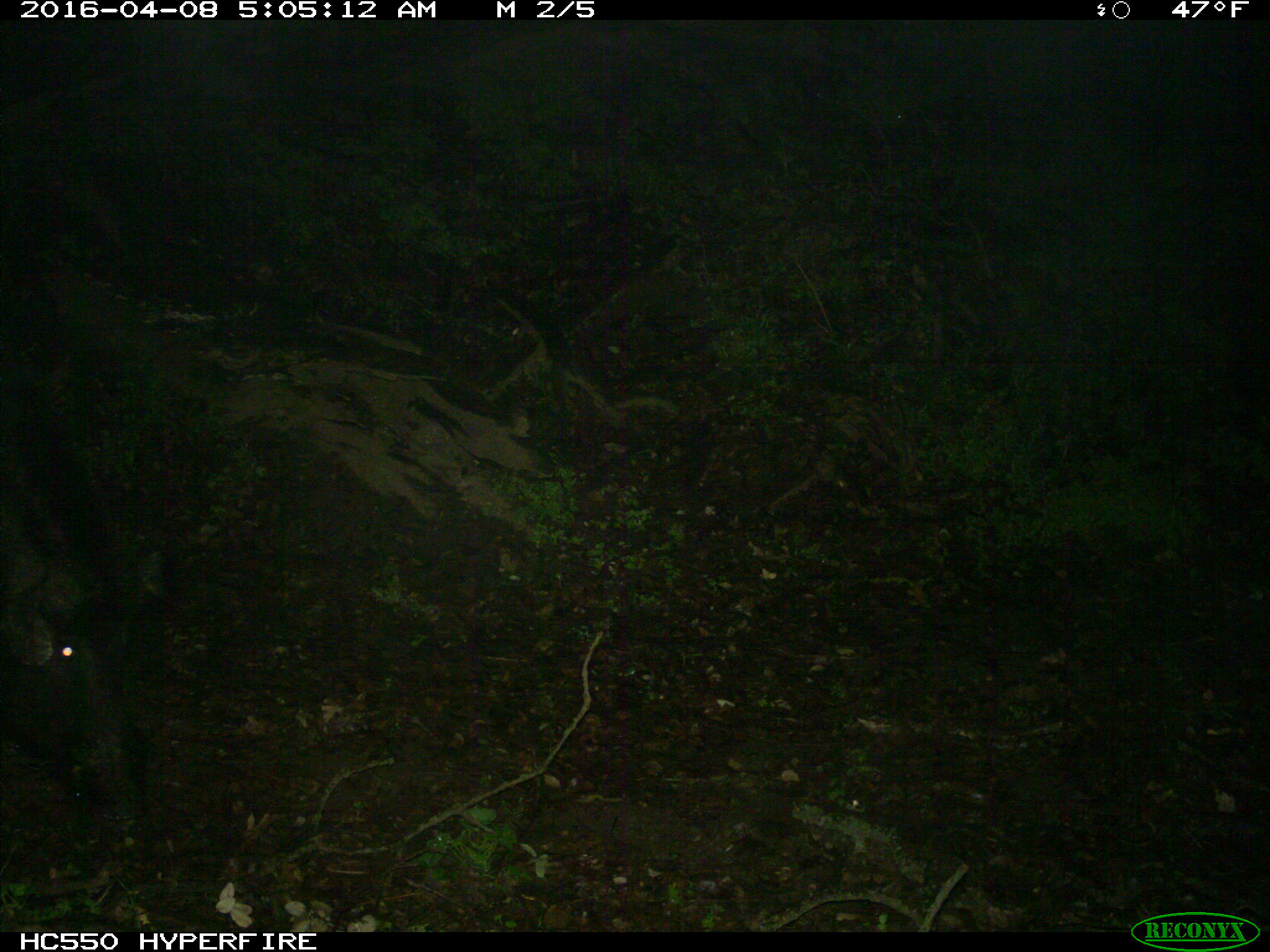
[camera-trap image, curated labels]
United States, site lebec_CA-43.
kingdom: Animalia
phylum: Chordata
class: Mammalia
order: Artiodactyla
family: Suidae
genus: Sus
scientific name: Sus scrofa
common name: wild boar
Sus scrofa (wild boar).